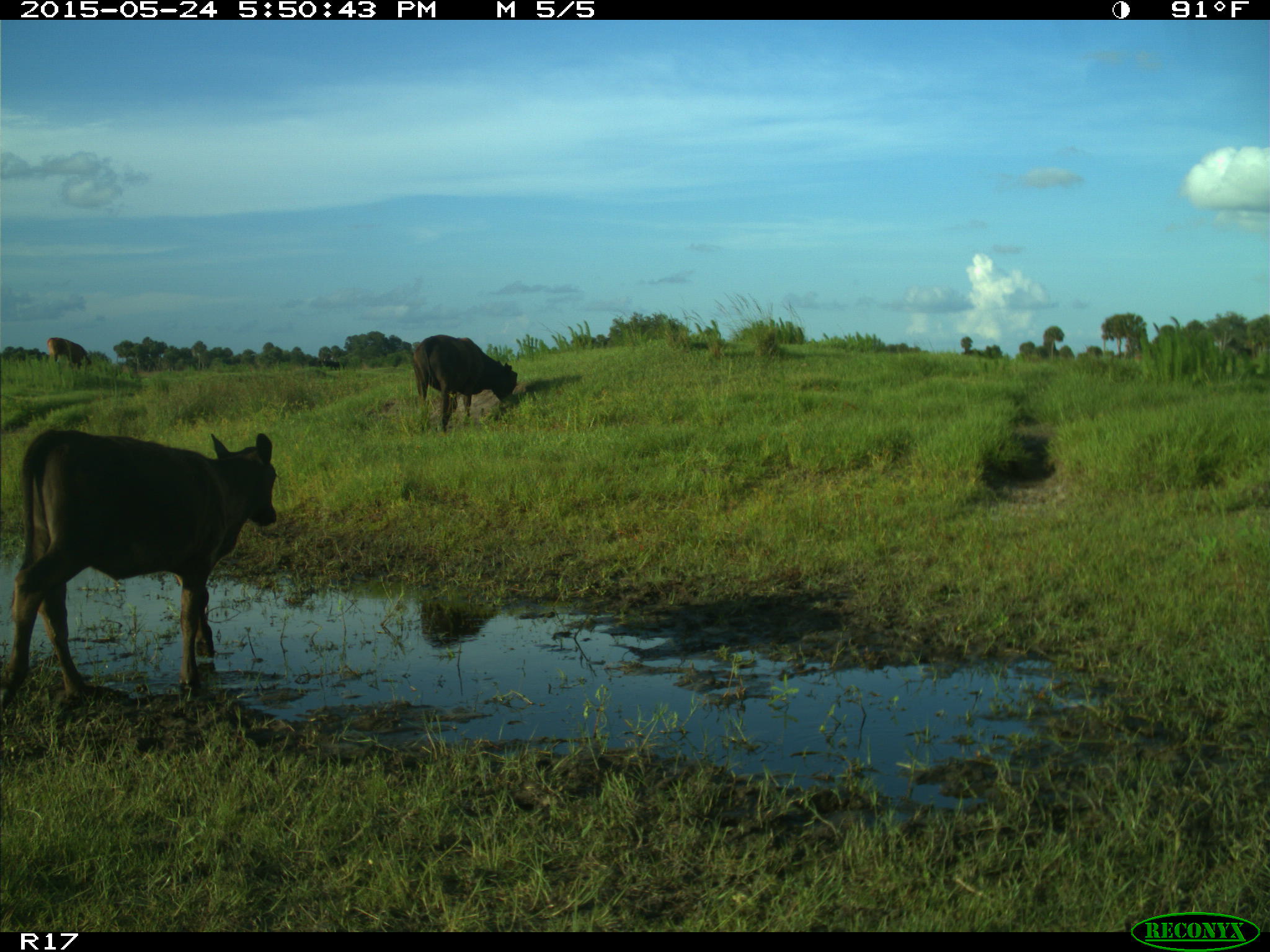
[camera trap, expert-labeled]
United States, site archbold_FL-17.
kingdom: Animalia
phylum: Chordata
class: Mammalia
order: Artiodactyla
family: Bovidae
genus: Bos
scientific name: Bos taurus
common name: domestic cow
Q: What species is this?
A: Bos taurus (domestic cow).